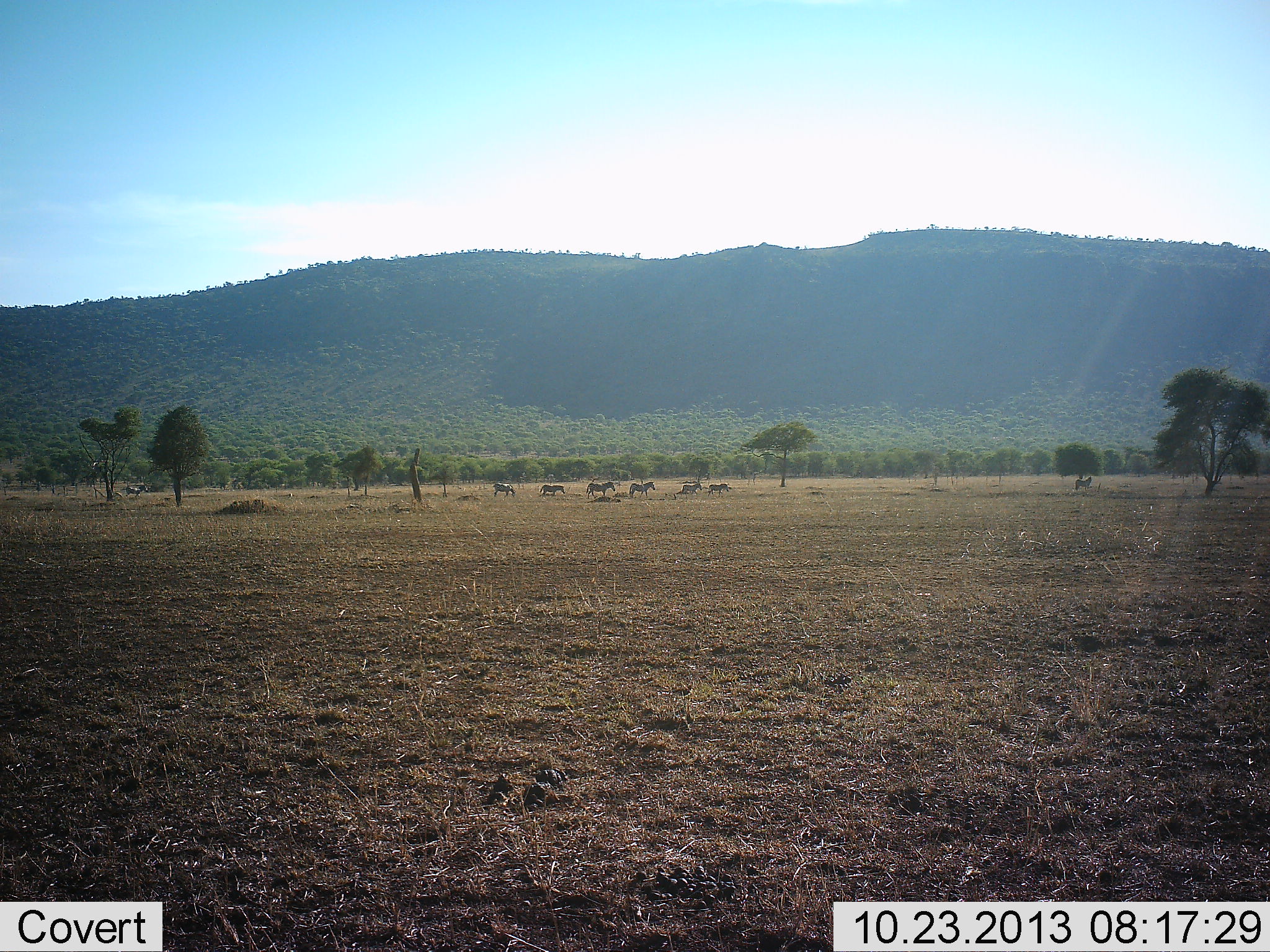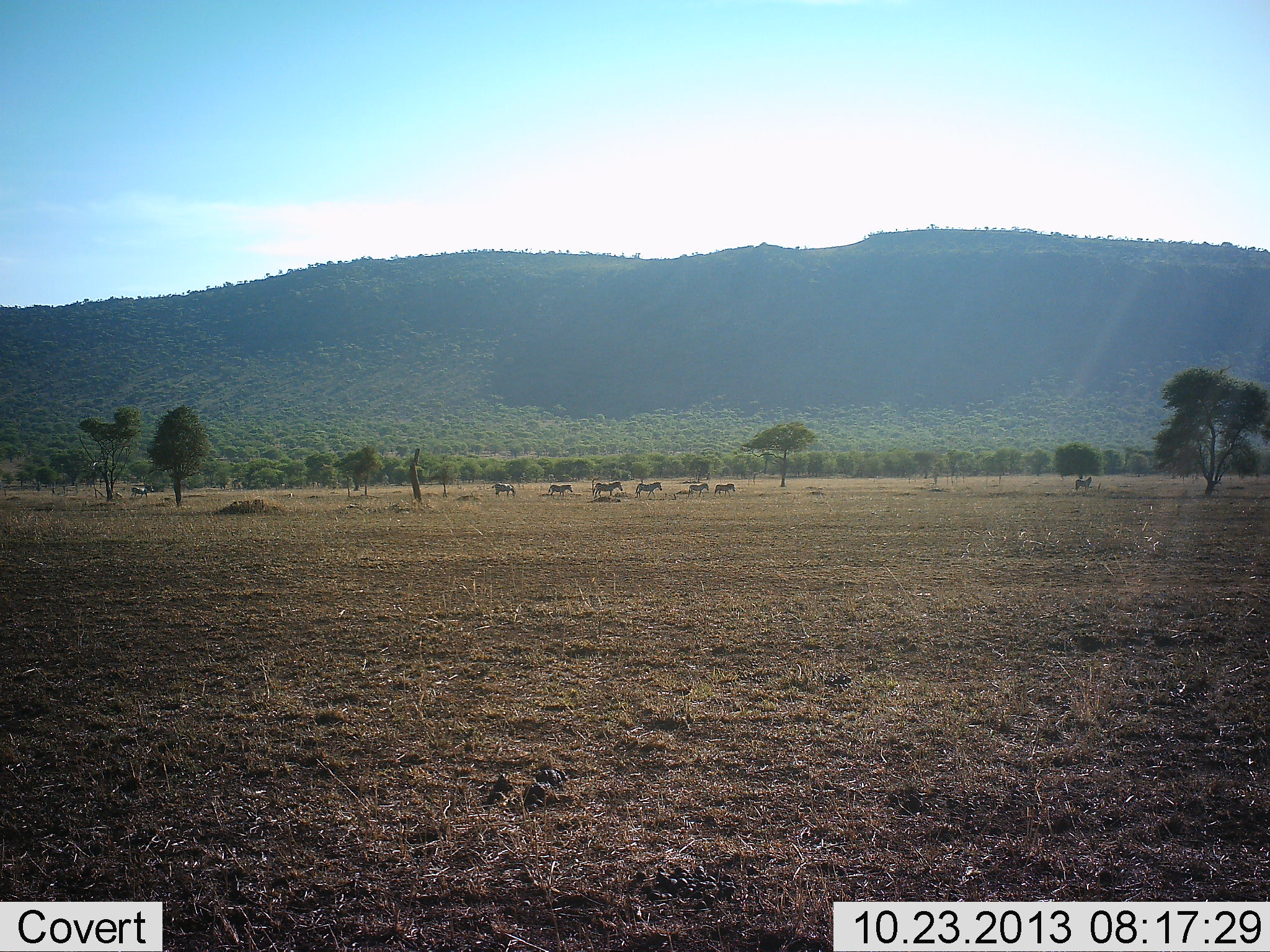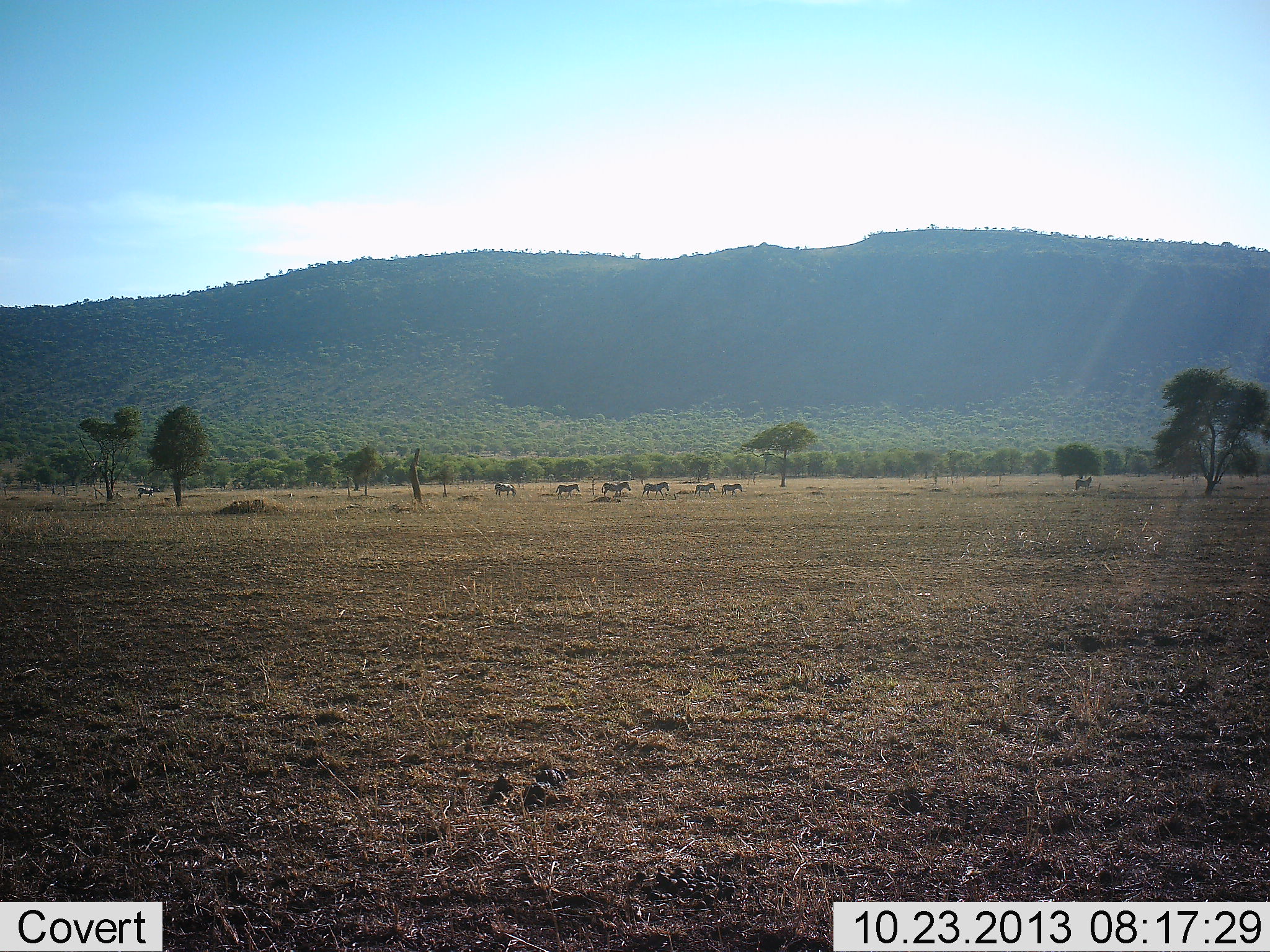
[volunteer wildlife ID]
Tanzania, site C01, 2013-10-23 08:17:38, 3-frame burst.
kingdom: Animalia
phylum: Chordata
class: Mammalia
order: Perissodactyla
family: Equidae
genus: Equus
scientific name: Equus quagga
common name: plains zebra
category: zebra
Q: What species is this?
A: Zebra (plains zebra) (Equus quagga).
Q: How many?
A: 7.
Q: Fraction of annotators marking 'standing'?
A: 30%.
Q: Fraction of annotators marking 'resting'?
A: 0%.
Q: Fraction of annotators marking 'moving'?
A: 90%.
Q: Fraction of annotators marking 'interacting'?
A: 0%.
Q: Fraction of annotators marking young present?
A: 0%.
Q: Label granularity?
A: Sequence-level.